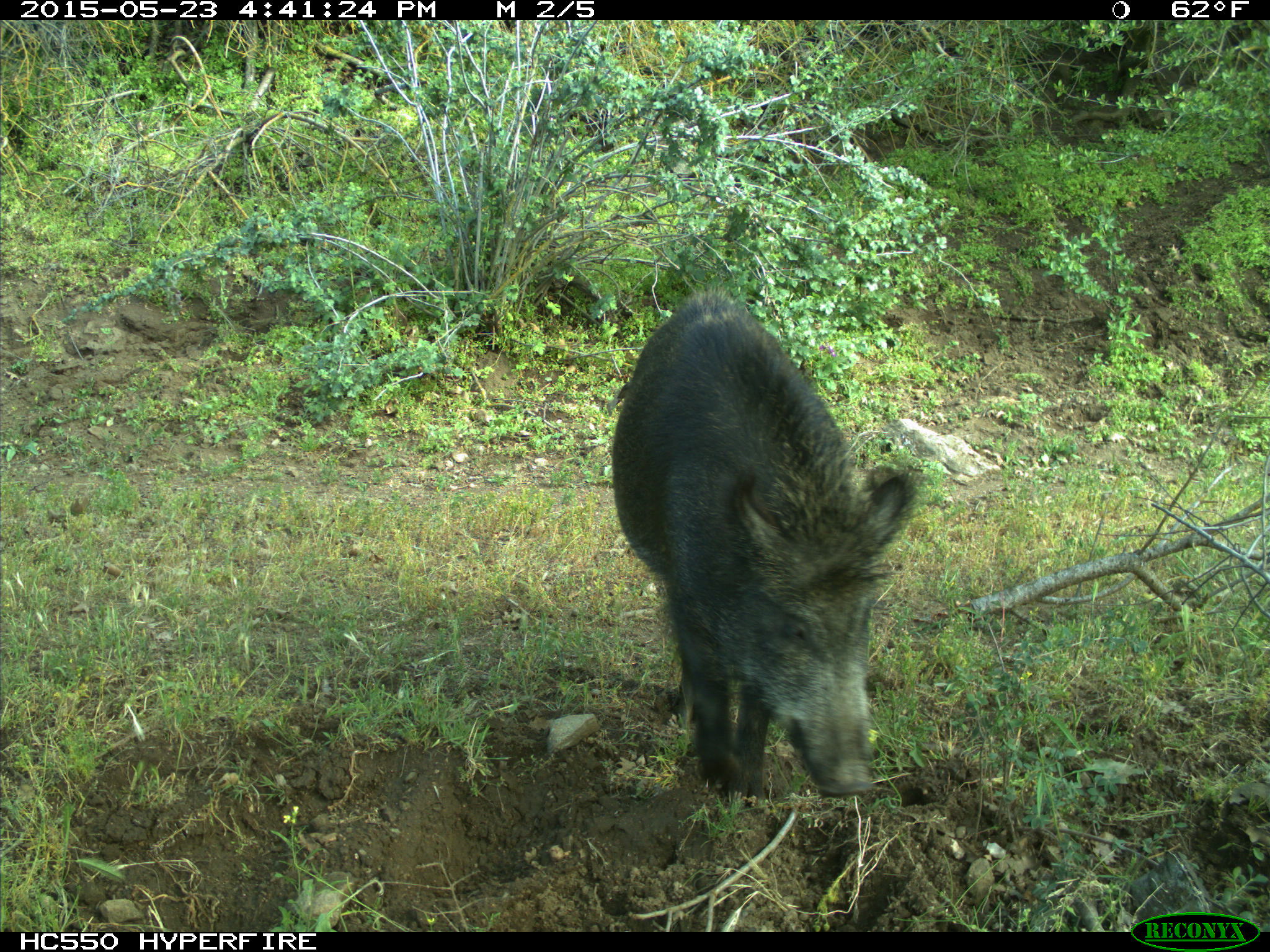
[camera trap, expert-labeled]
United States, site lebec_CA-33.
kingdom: Animalia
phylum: Chordata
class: Mammalia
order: Artiodactyla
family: Suidae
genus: Sus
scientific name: Sus scrofa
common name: wild boar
Sus scrofa (wild boar).